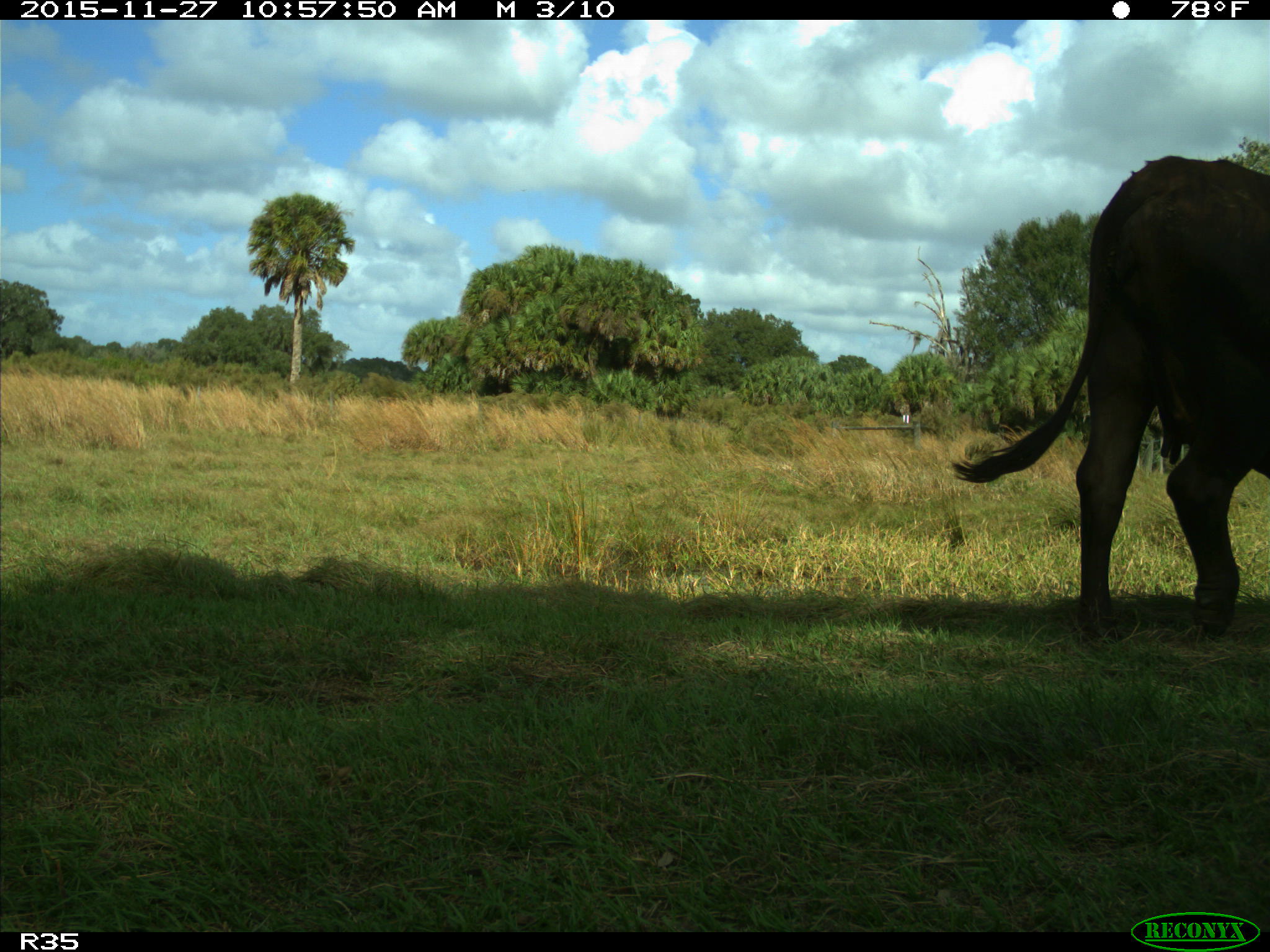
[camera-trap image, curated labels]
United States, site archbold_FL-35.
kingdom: Animalia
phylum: Chordata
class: Mammalia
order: Artiodactyla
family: Bovidae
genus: Bos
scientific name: Bos taurus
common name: domestic cow